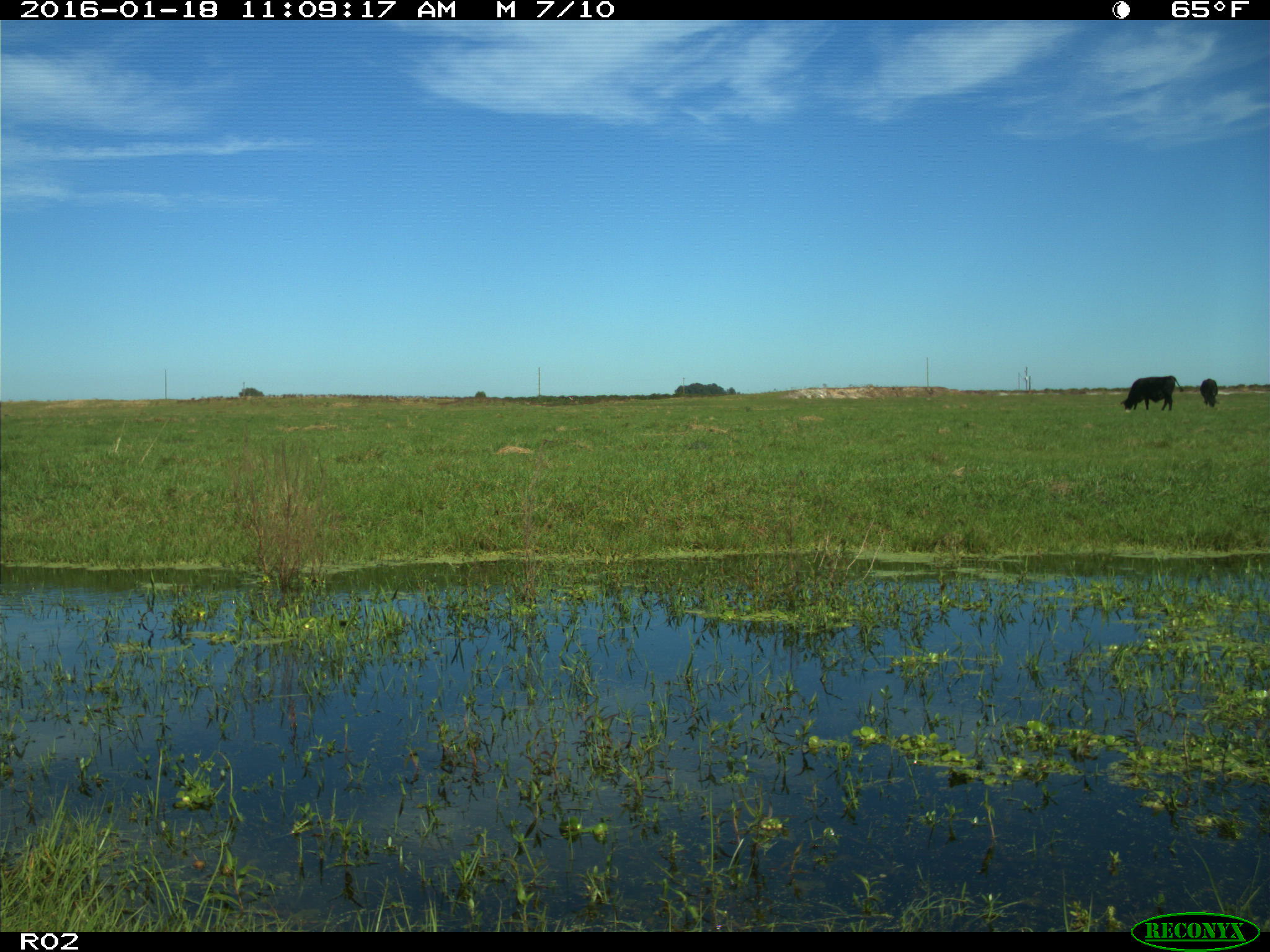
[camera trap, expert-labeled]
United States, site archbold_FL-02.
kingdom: Animalia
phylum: Chordata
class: Mammalia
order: Artiodactyla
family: Bovidae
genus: Bos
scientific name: Bos taurus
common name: domestic cow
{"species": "Bos taurus (domestic cow)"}